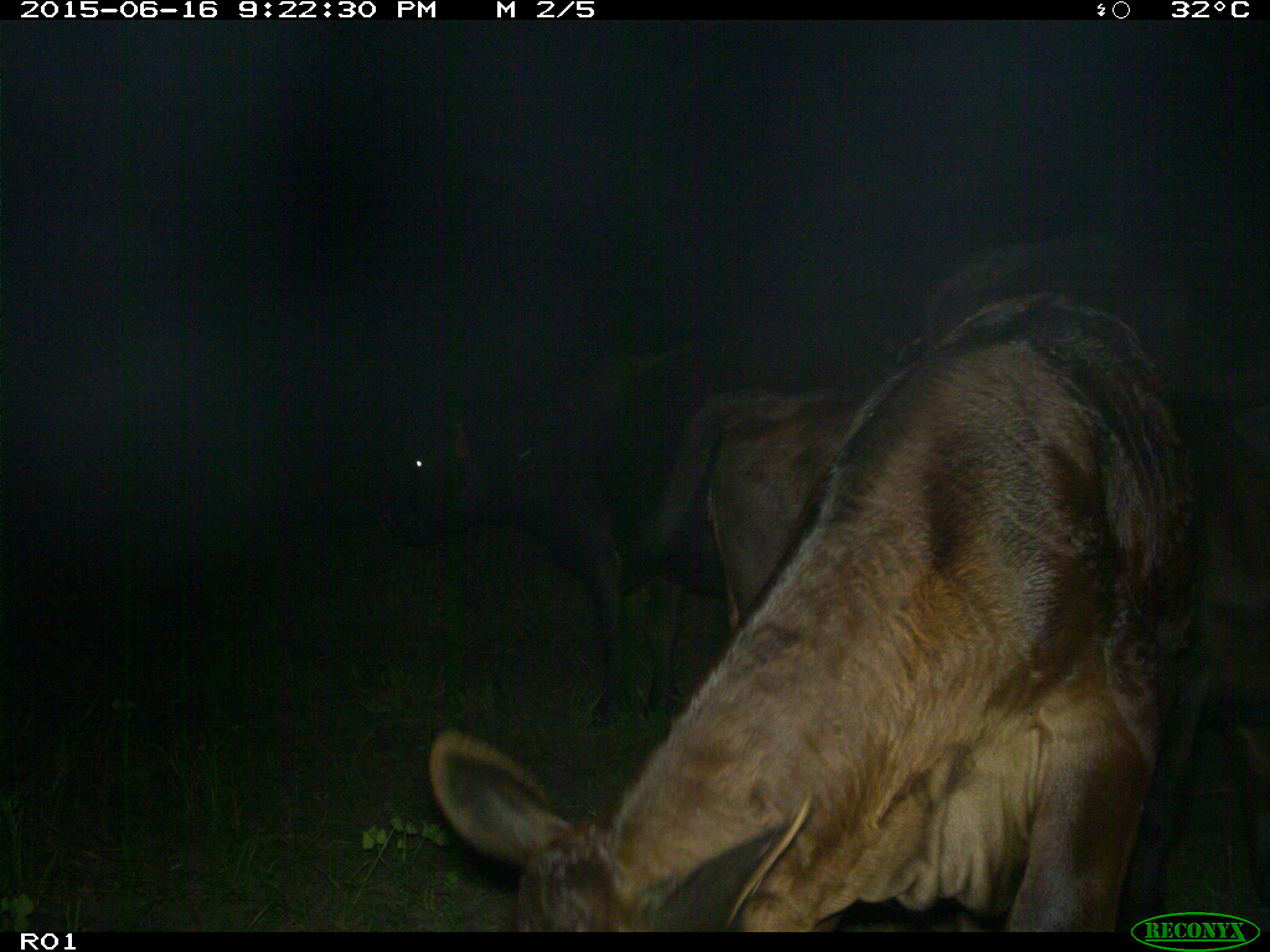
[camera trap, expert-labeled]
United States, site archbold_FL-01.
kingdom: Animalia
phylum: Chordata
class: Mammalia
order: Artiodactyla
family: Bovidae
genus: Bos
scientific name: Bos taurus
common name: domestic cow